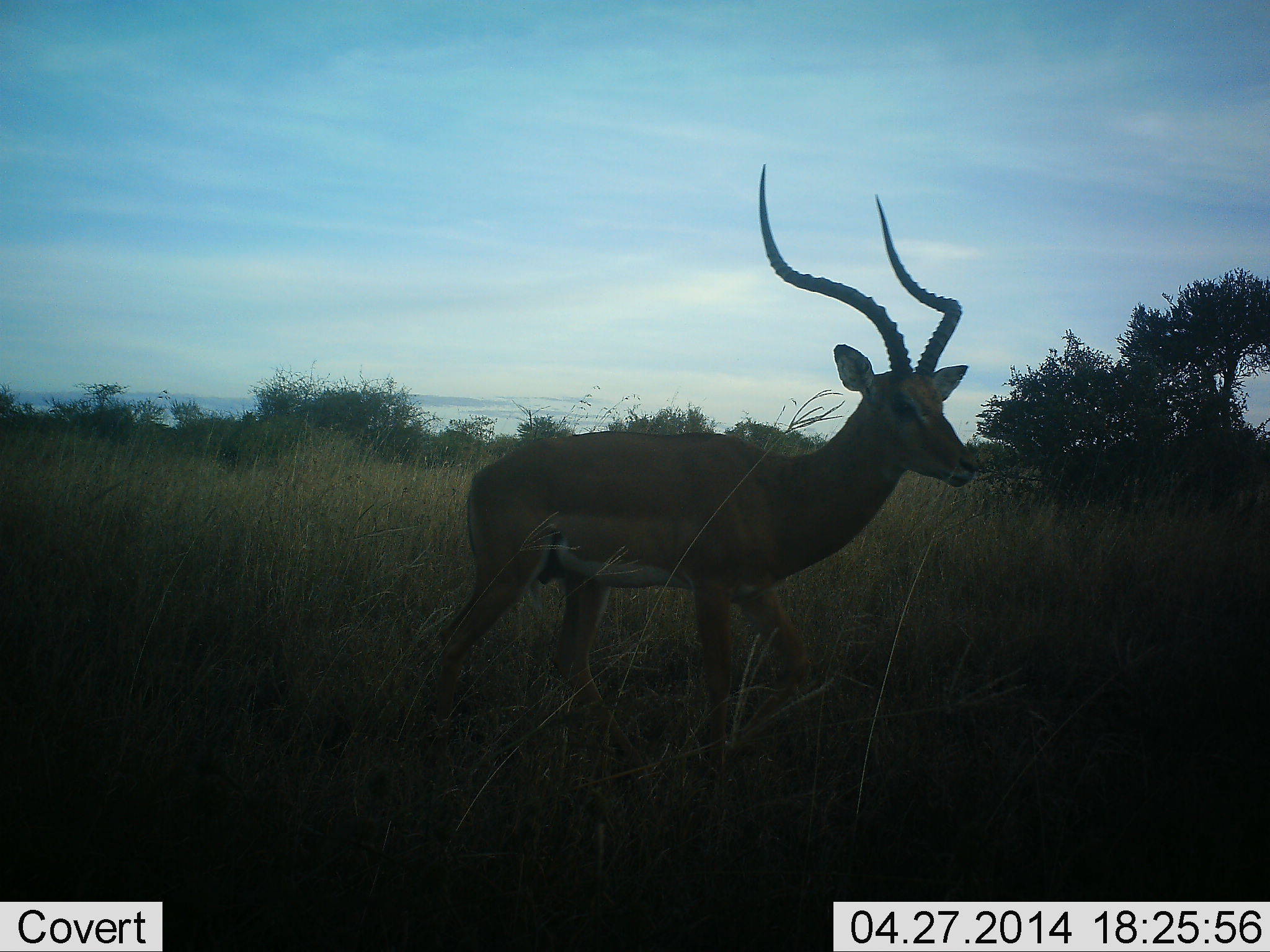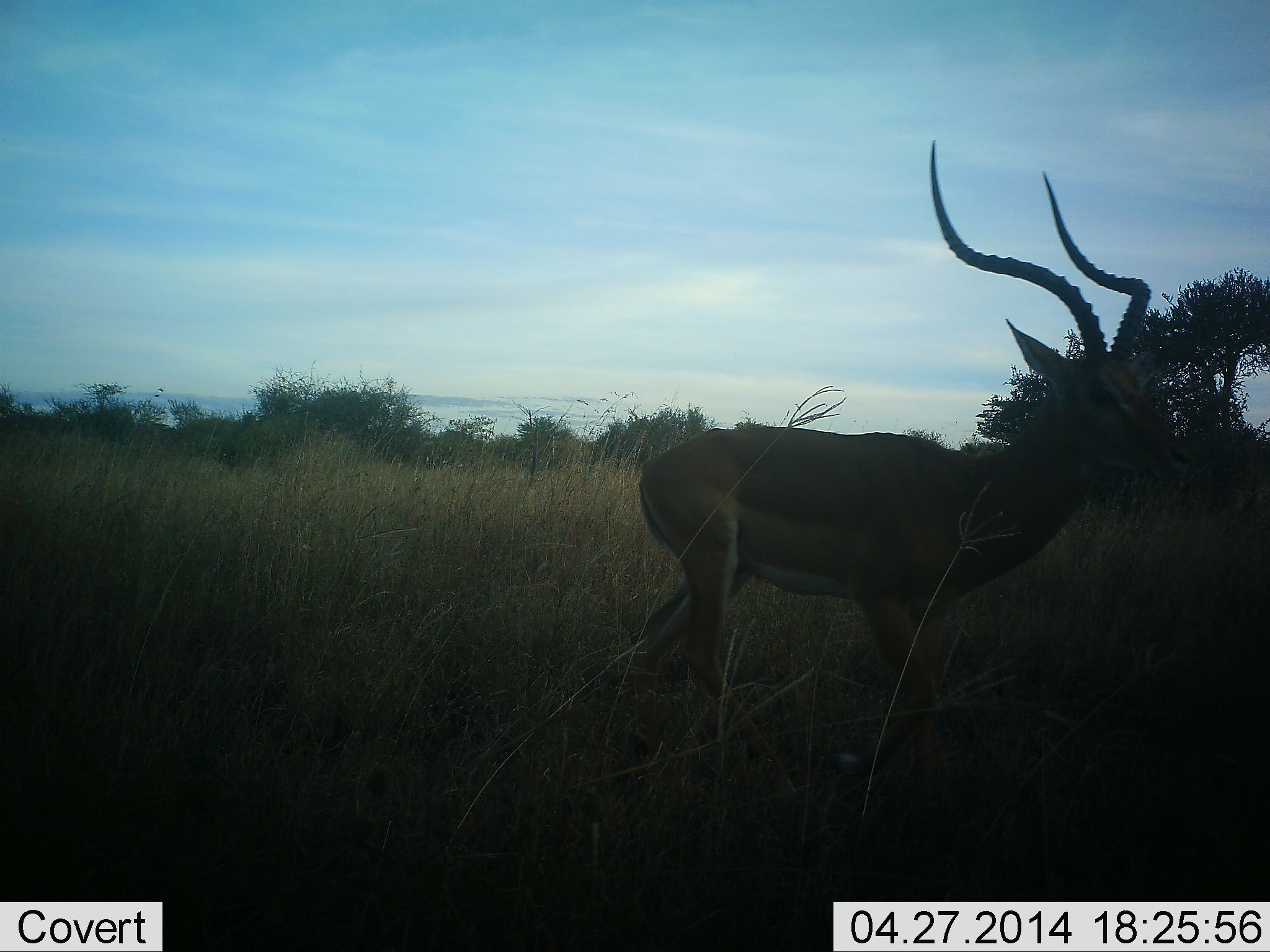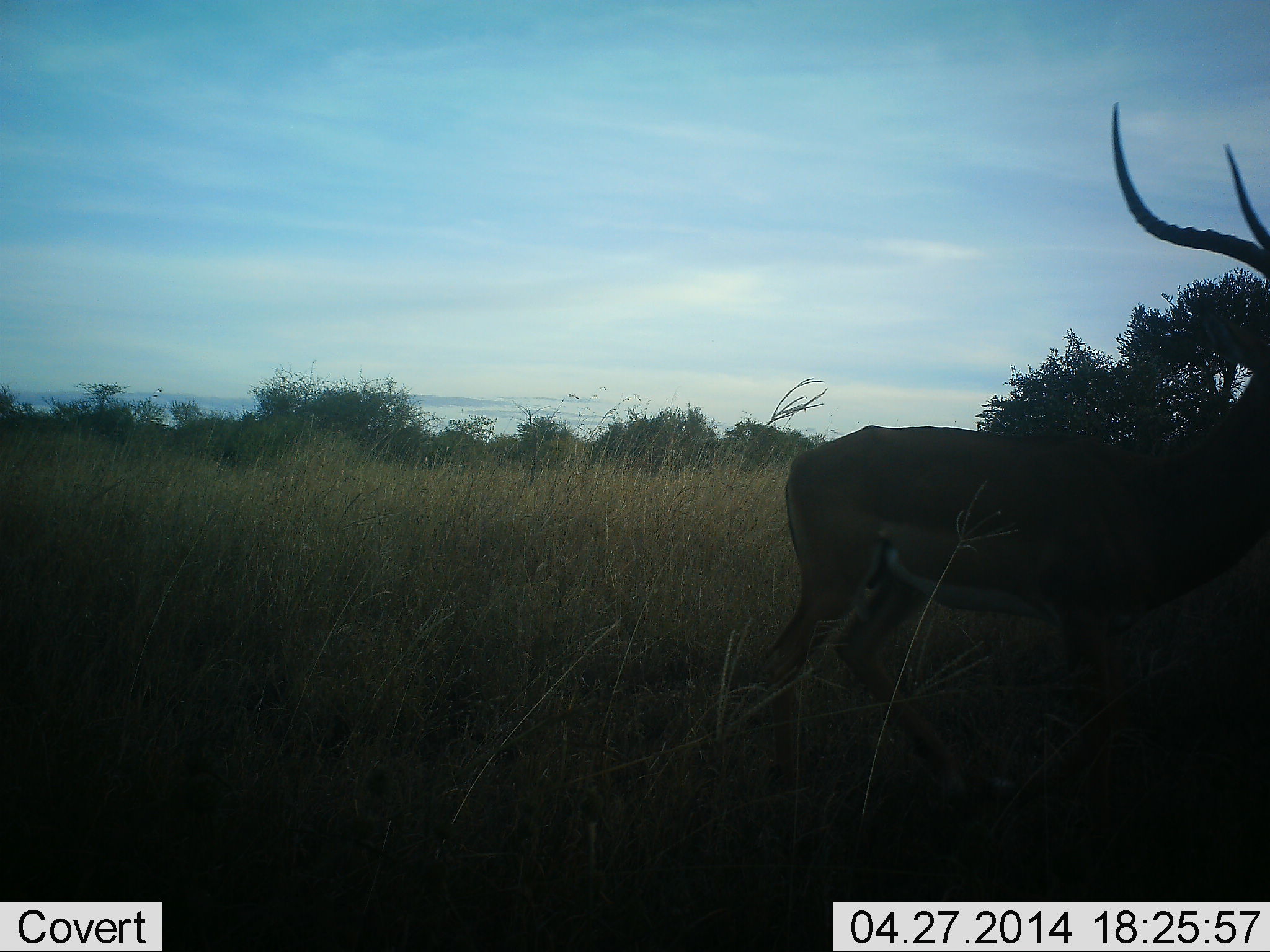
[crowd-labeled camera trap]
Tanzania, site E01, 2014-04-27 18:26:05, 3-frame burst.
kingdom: Animalia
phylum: Chordata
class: Mammalia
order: Artiodactyla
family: Bovidae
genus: Aepyceros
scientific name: Aepyceros melampus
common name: impala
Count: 1.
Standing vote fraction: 10%.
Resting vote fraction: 0%.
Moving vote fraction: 90%.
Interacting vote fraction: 0%.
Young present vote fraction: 0%.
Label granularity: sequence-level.